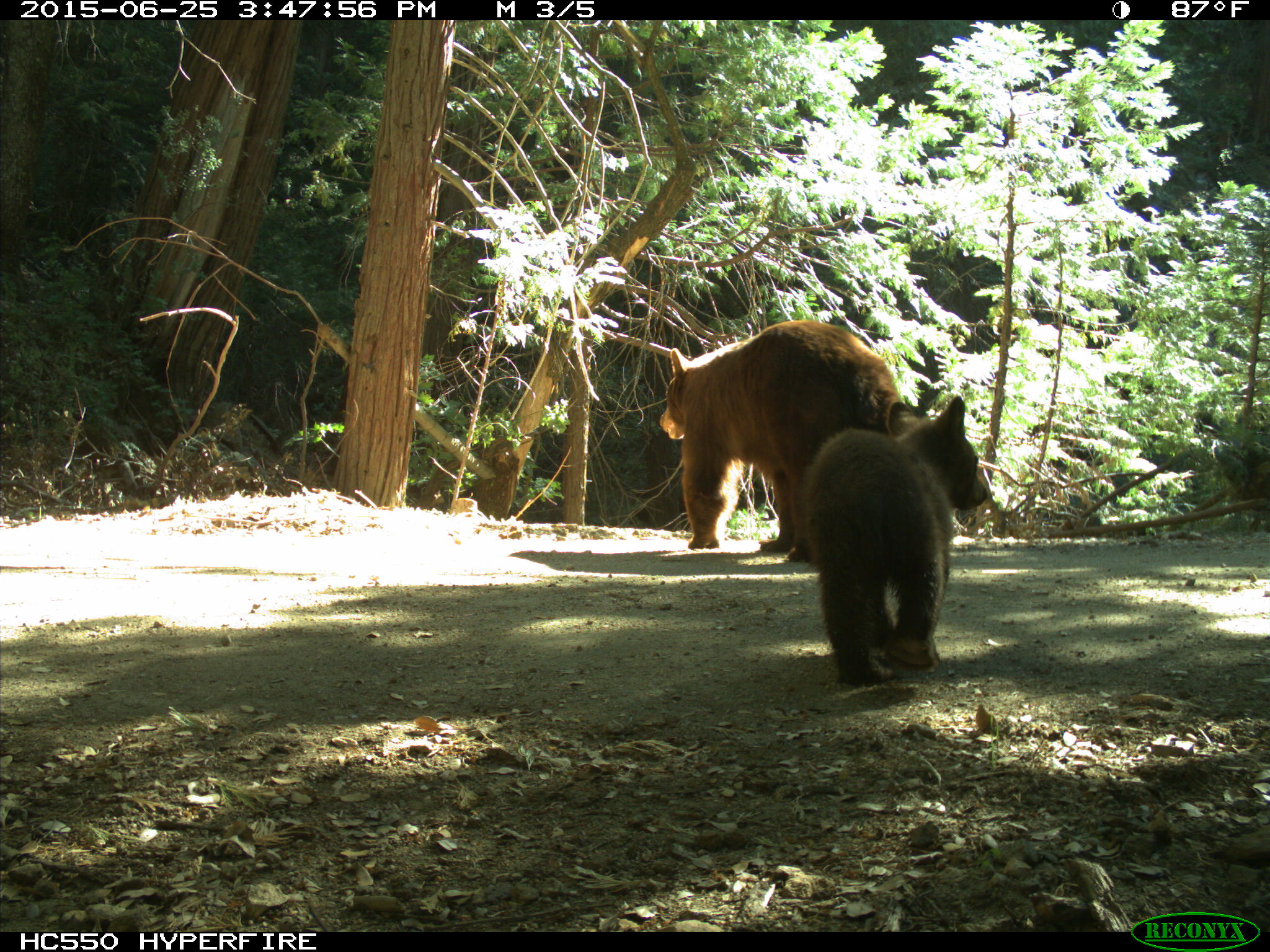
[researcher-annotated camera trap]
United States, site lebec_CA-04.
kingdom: Animalia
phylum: Chordata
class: Mammalia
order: Carnivora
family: Ursidae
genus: Ursus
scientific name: Ursus americanus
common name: american black bear